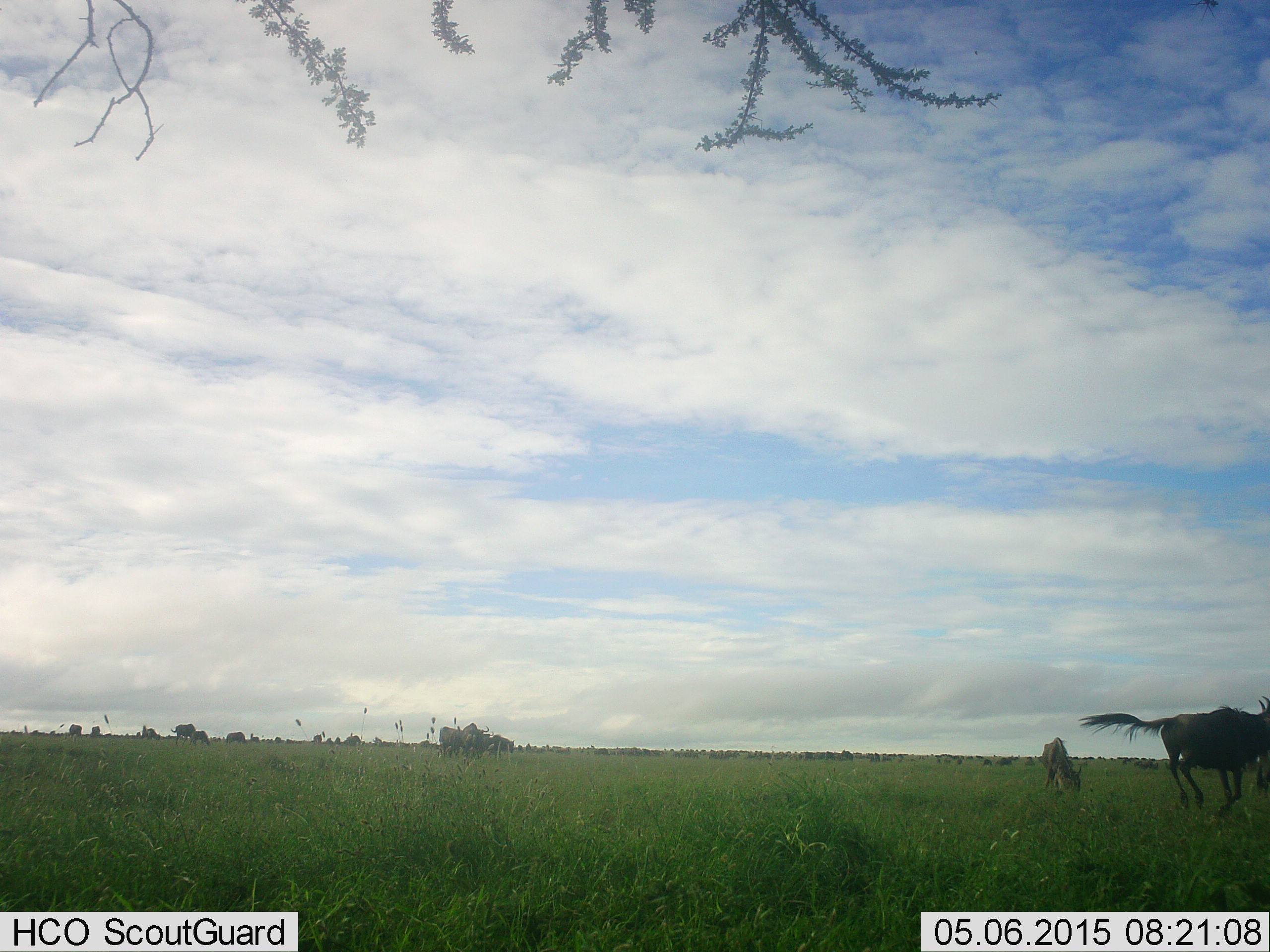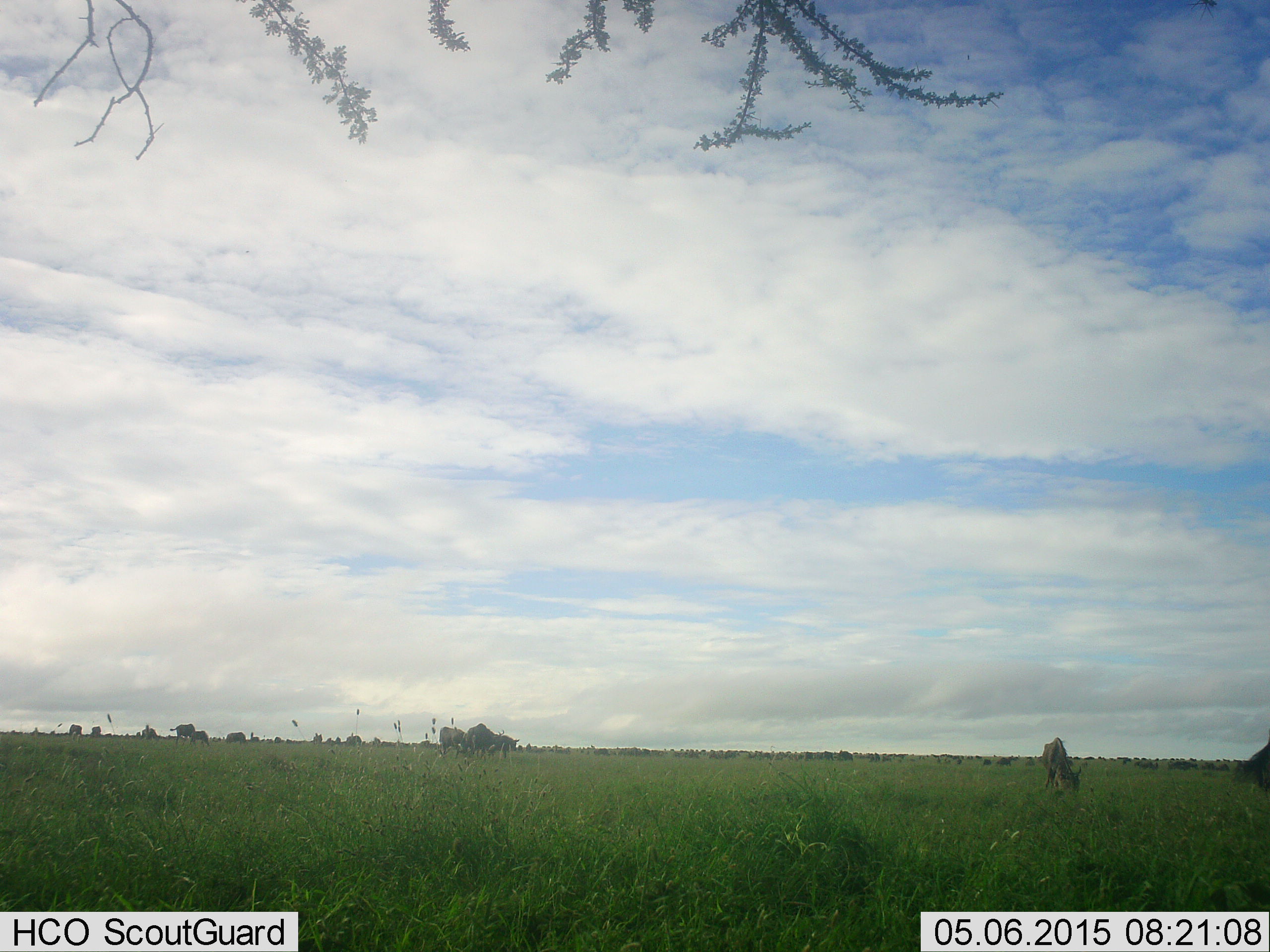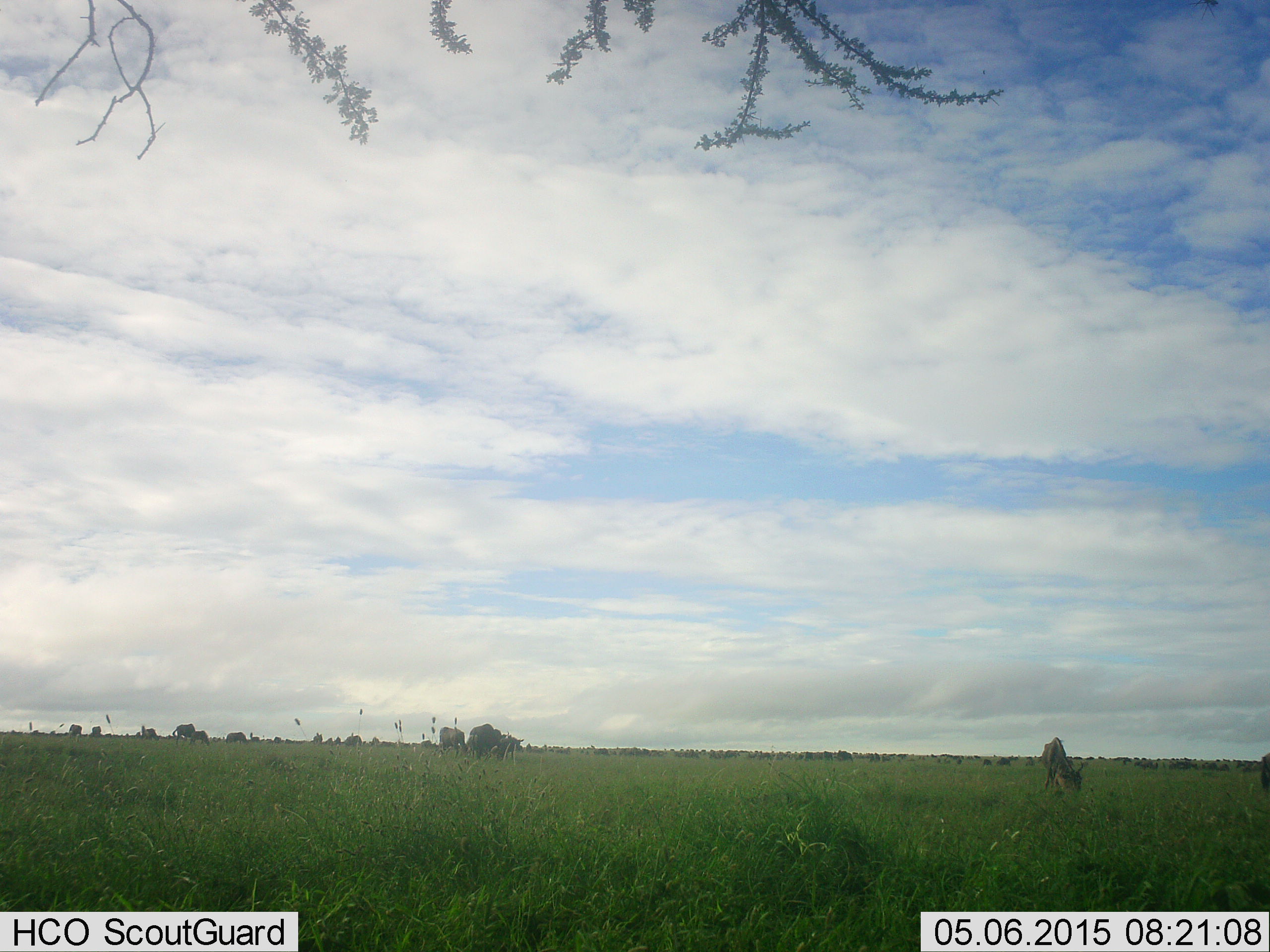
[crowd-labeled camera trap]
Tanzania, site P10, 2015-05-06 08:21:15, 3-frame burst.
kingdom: Animalia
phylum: Chordata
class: Mammalia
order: Artiodactyla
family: Bovidae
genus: Connochaetes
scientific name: Connochaetes taurinus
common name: blue wildebeest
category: wildebeest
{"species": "wildebeest (blue wildebeest) (Connochaetes taurinus)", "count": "5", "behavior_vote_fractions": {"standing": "36%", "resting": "0%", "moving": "82%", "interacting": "0%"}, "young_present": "0%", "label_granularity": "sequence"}